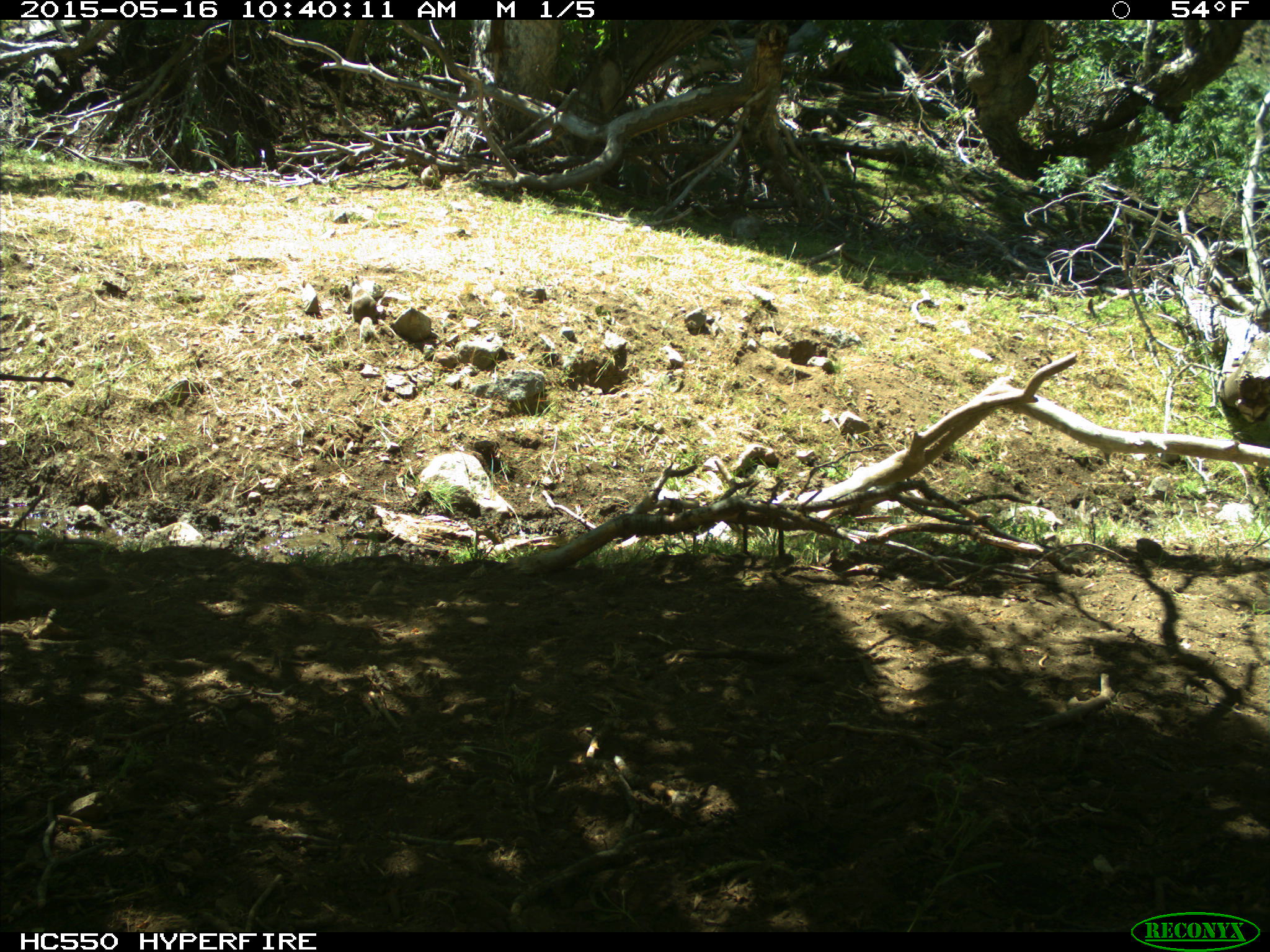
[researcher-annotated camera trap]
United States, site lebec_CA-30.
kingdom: Animalia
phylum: Chordata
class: Mammalia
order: Rodentia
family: Sciuridae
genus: Otospermophilus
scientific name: Otospermophilus beecheyi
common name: california ground squirrel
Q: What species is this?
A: Otospermophilus beecheyi (california ground squirrel).